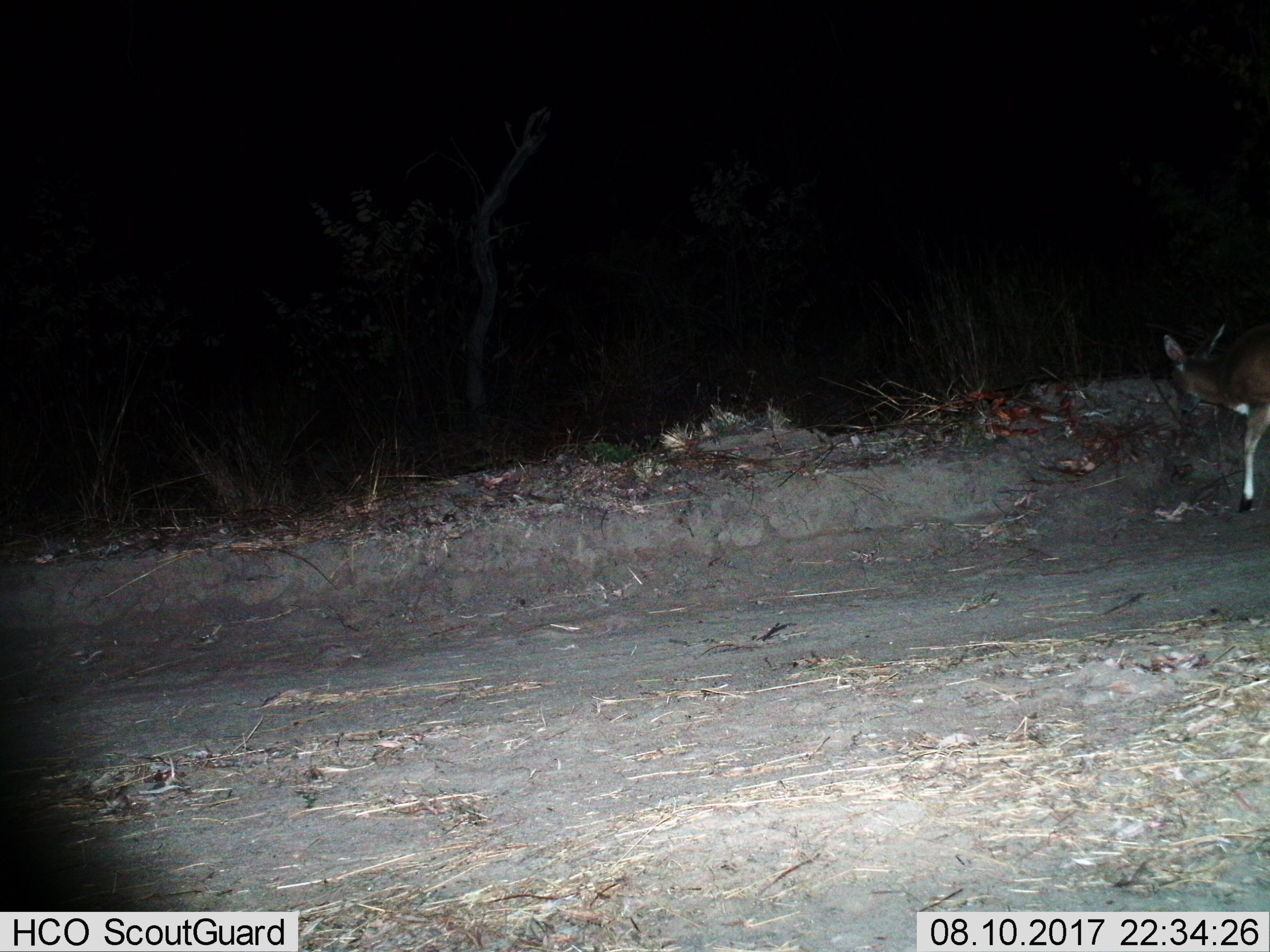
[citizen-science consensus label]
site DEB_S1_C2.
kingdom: Animalia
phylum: Chordata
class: Mammalia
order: Artiodactyla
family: Bovidae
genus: Sylvicapra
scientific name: Sylvicapra grimmia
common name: common duiker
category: duikercommongrey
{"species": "duikercommongrey (common duiker) (Sylvicapra grimmia)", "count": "1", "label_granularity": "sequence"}